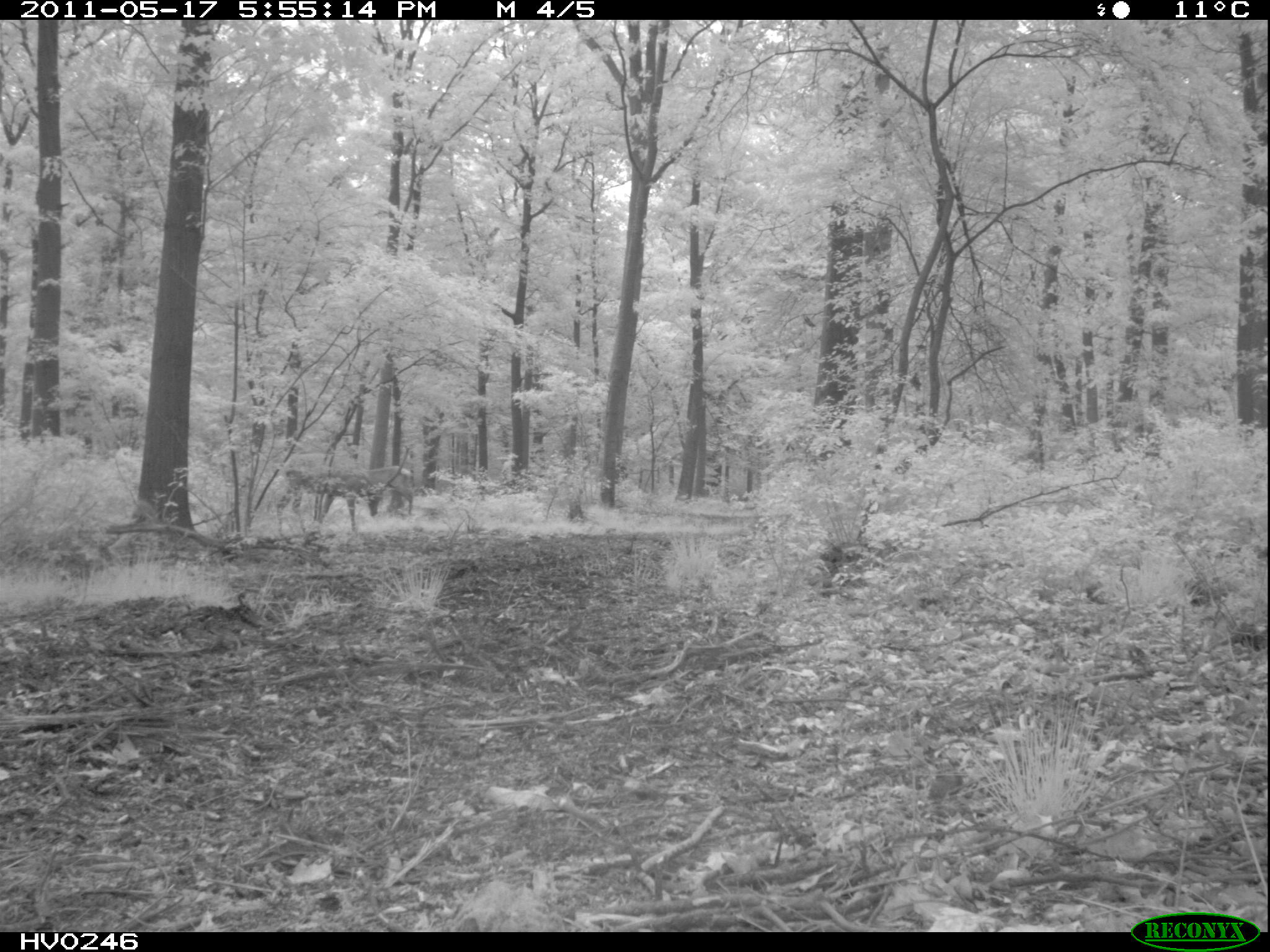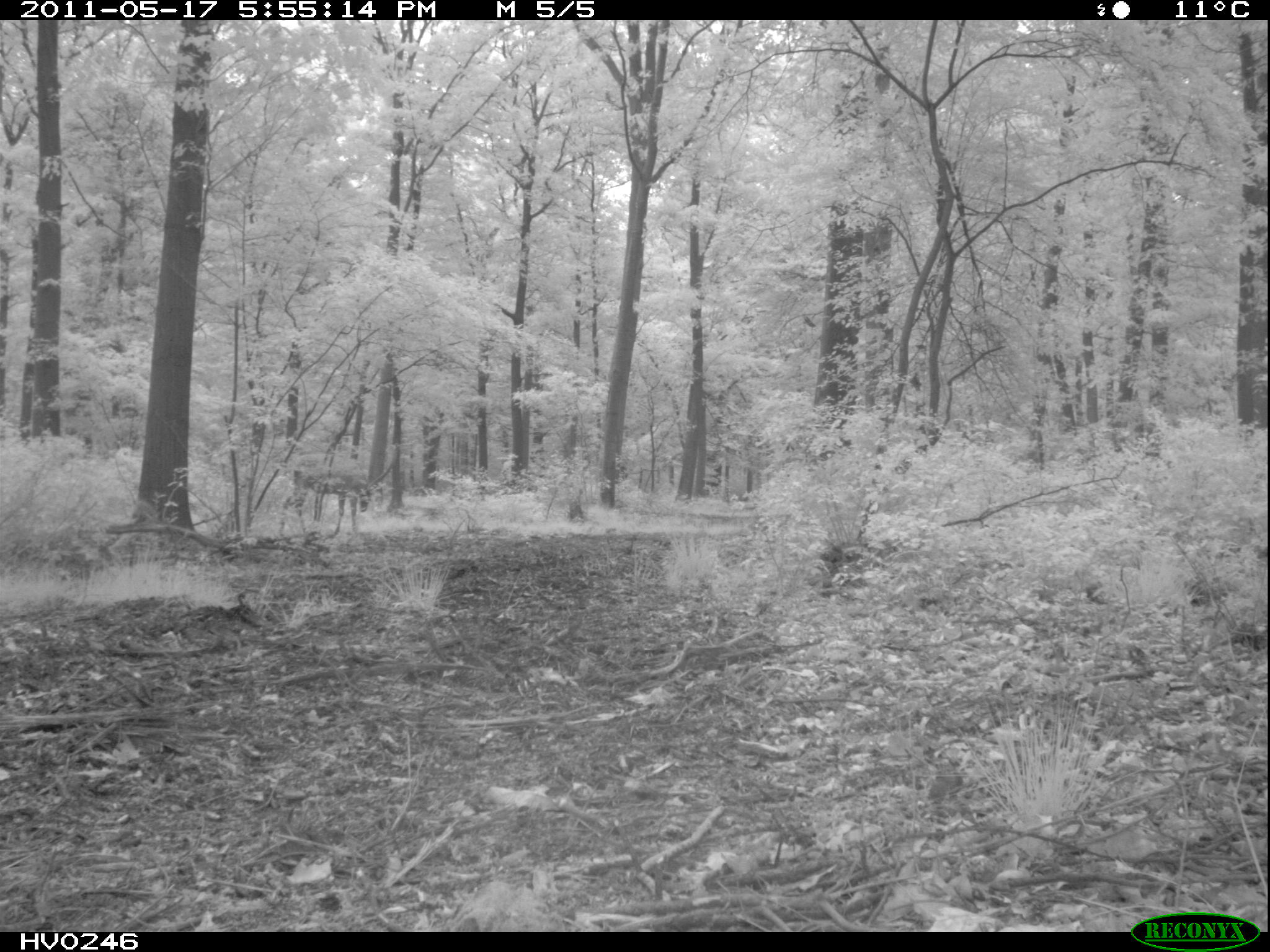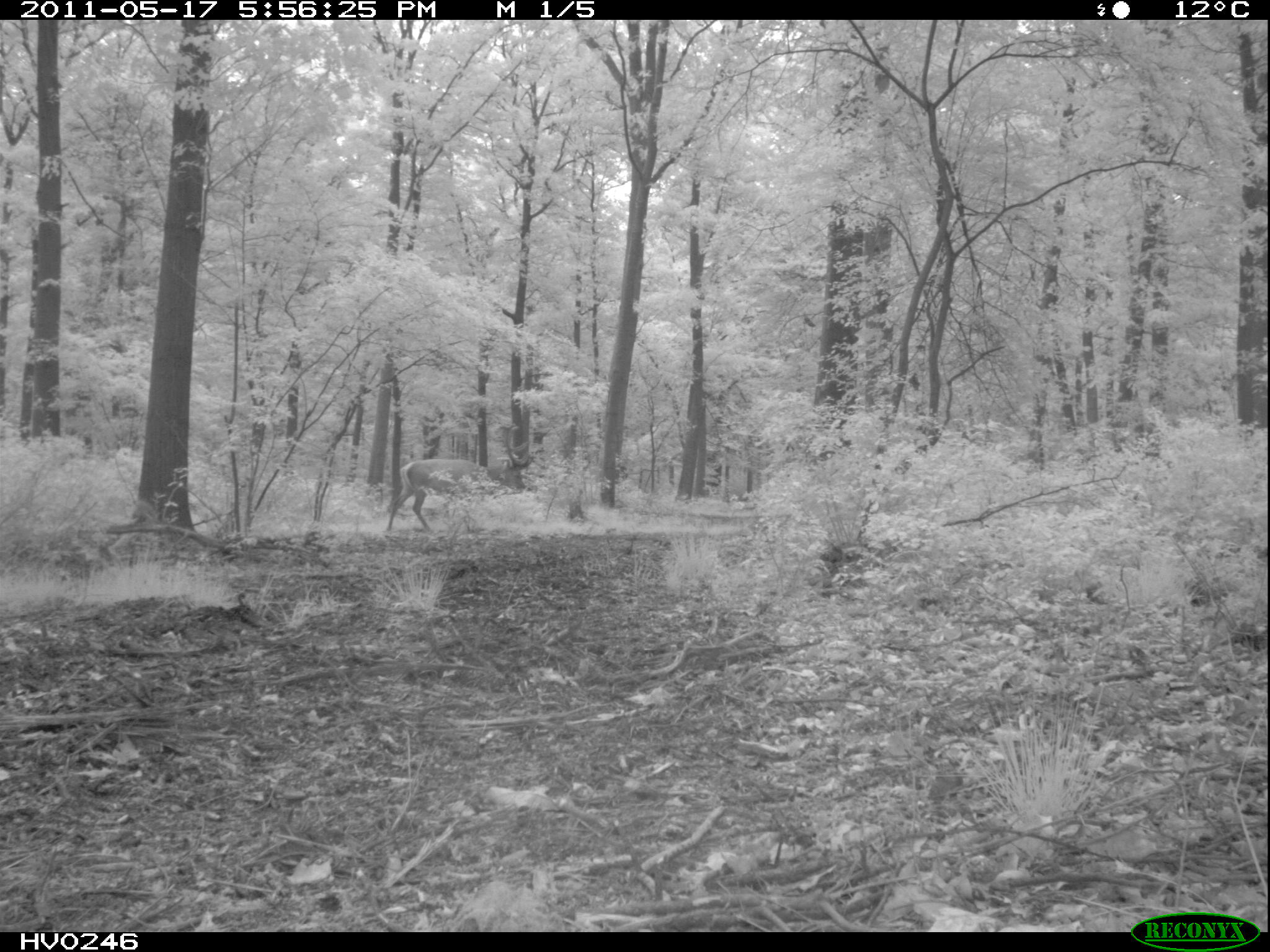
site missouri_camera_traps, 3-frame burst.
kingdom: Animalia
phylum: Chordata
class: Mammalia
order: Artiodactyla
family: Cervidae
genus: Cervus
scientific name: Cervus elaphus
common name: red deer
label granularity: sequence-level